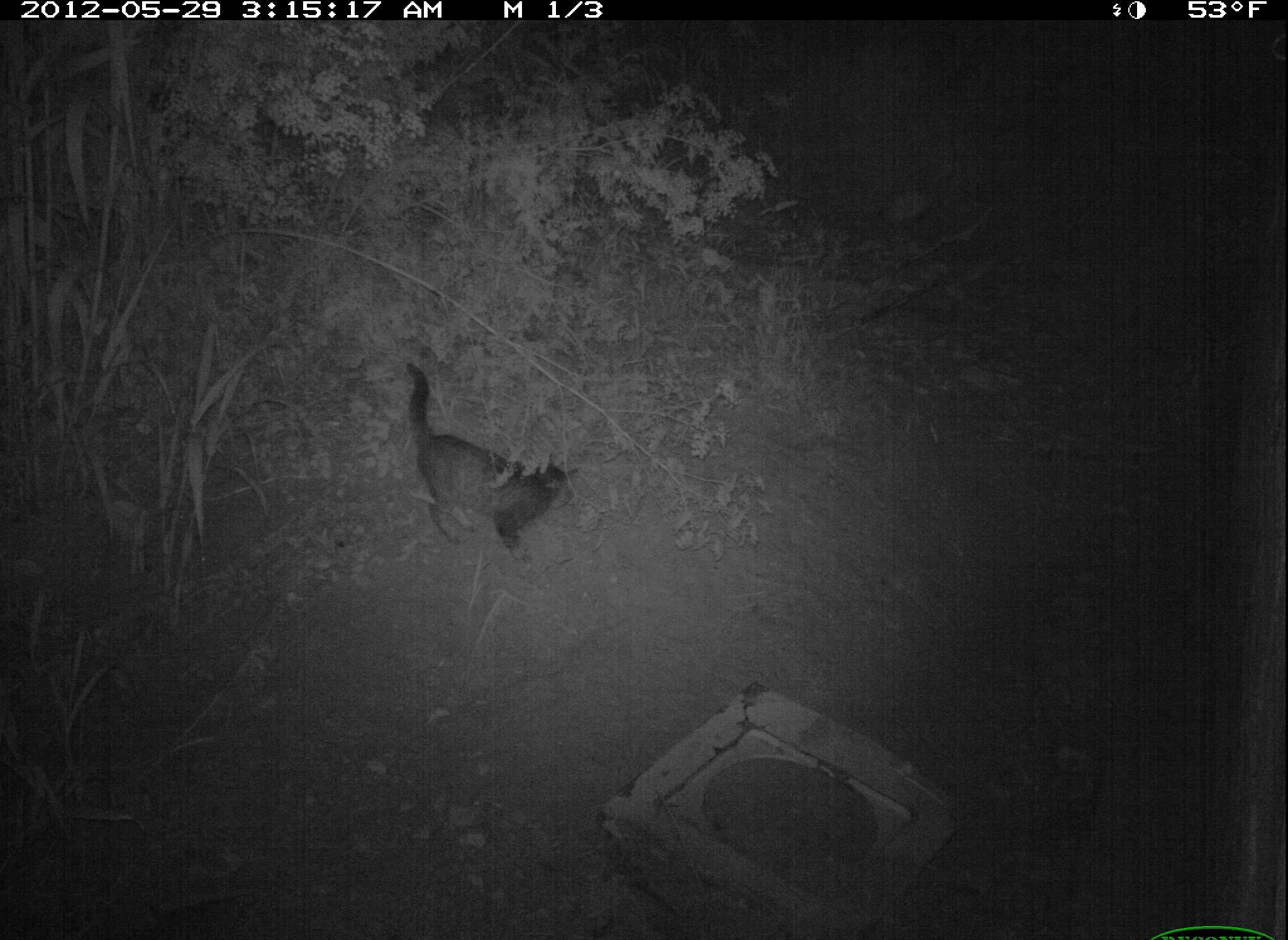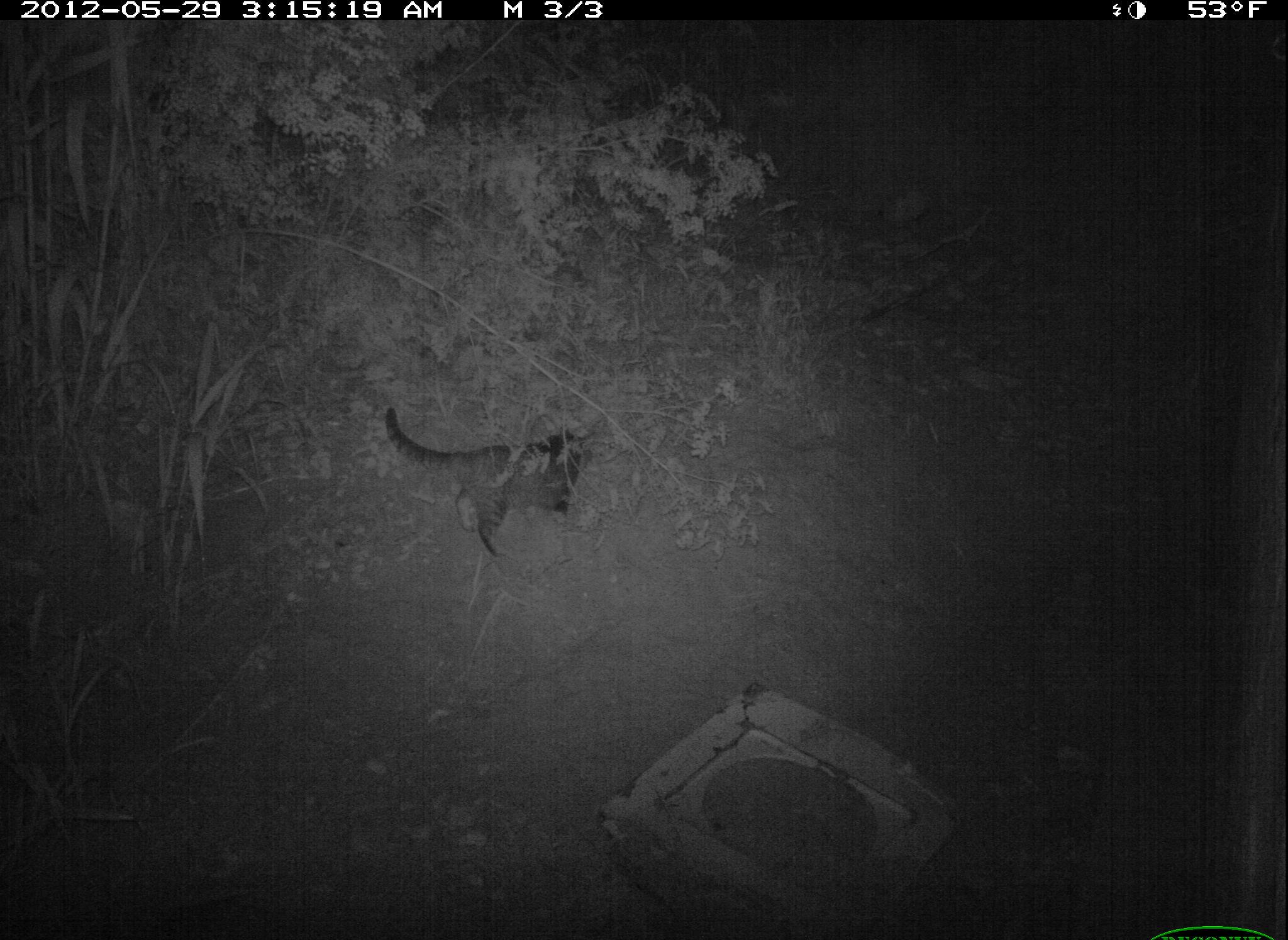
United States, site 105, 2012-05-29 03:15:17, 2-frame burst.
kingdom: Animalia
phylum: Chordata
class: Mammalia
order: Carnivora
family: Felidae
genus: Felis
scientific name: Felis catus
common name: cat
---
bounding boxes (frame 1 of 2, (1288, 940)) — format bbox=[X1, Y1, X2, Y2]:
cat: bbox=[393, 350, 589, 575]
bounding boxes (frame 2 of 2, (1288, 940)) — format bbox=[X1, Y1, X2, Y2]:
cat: bbox=[375, 366, 617, 573]